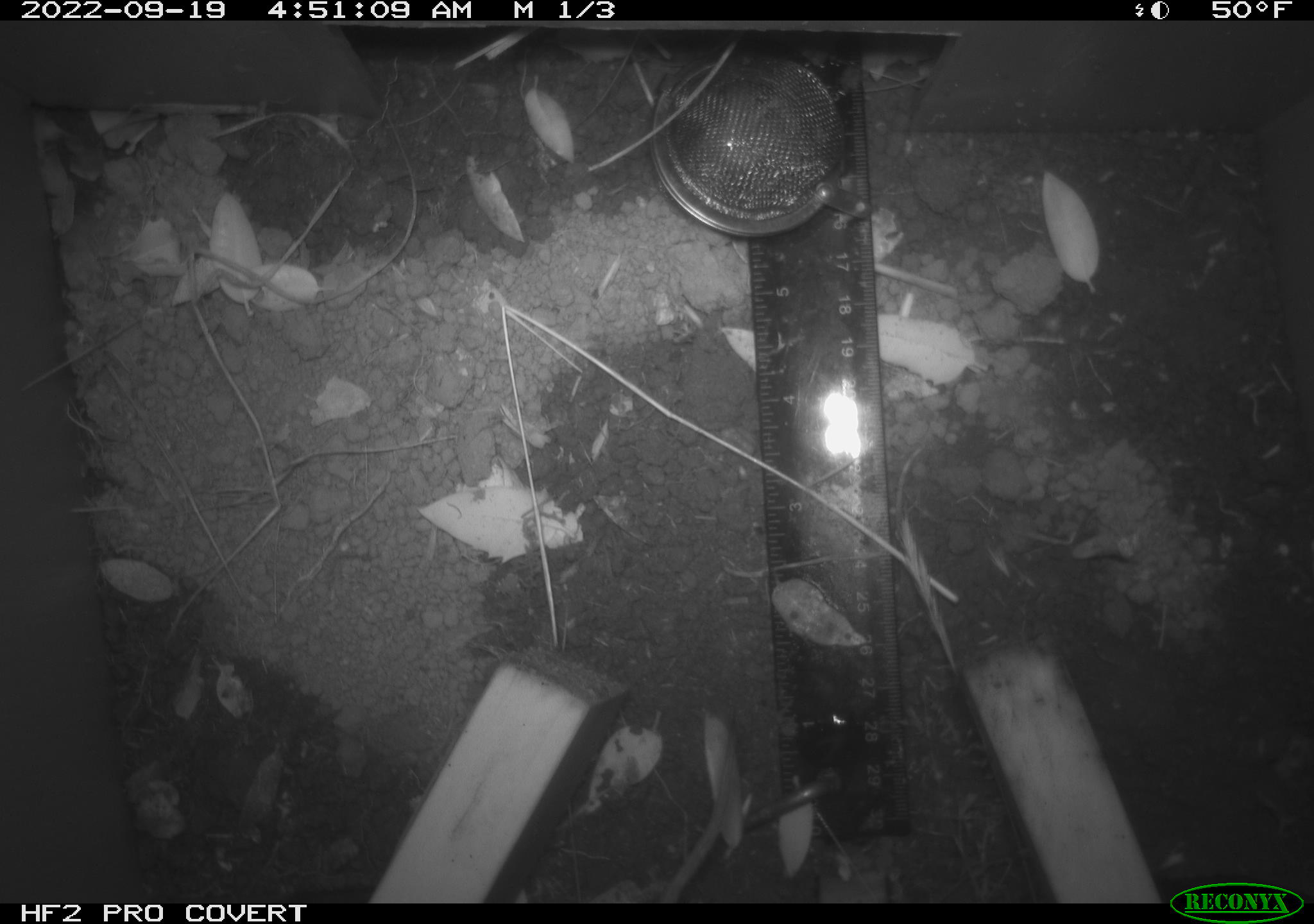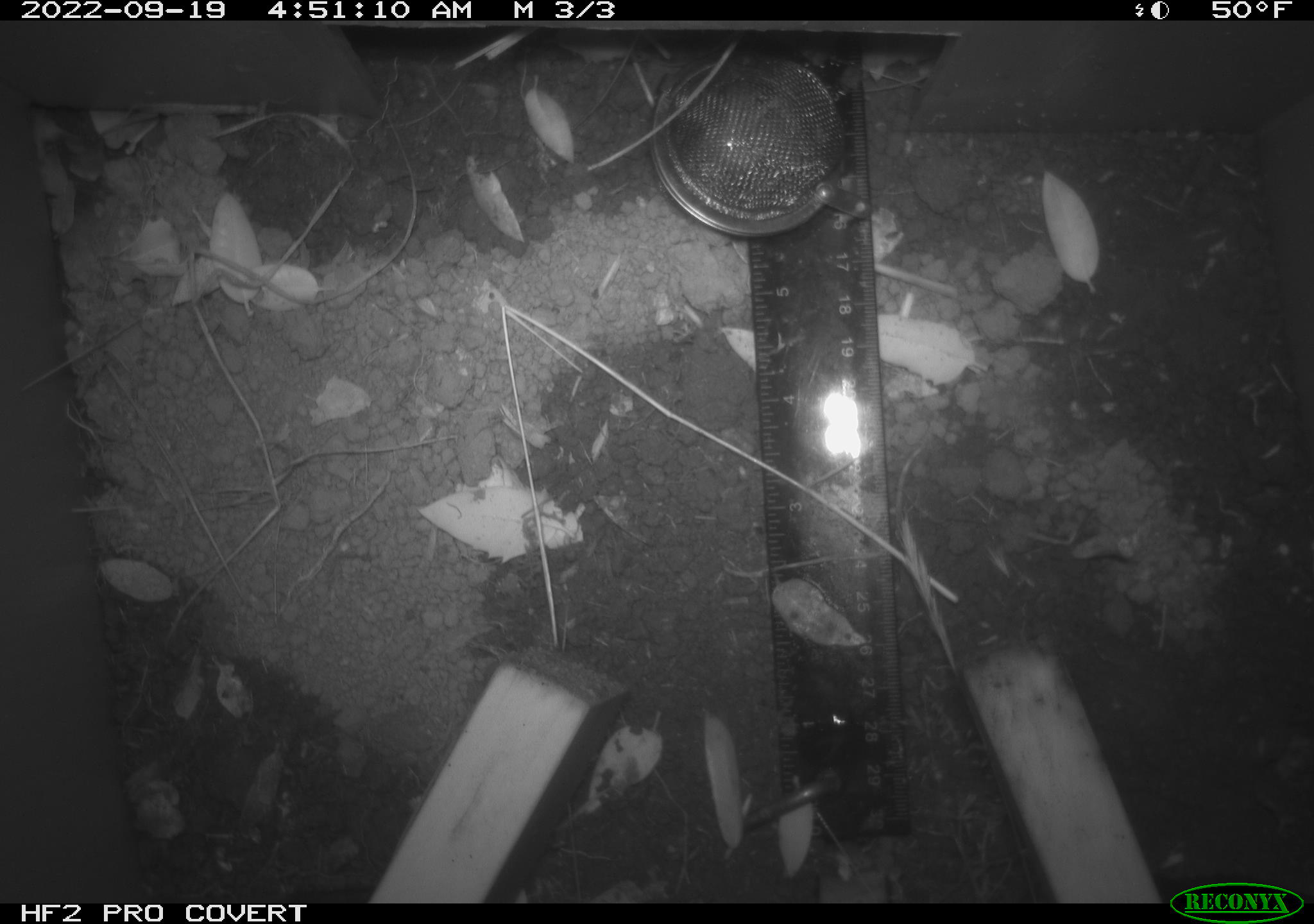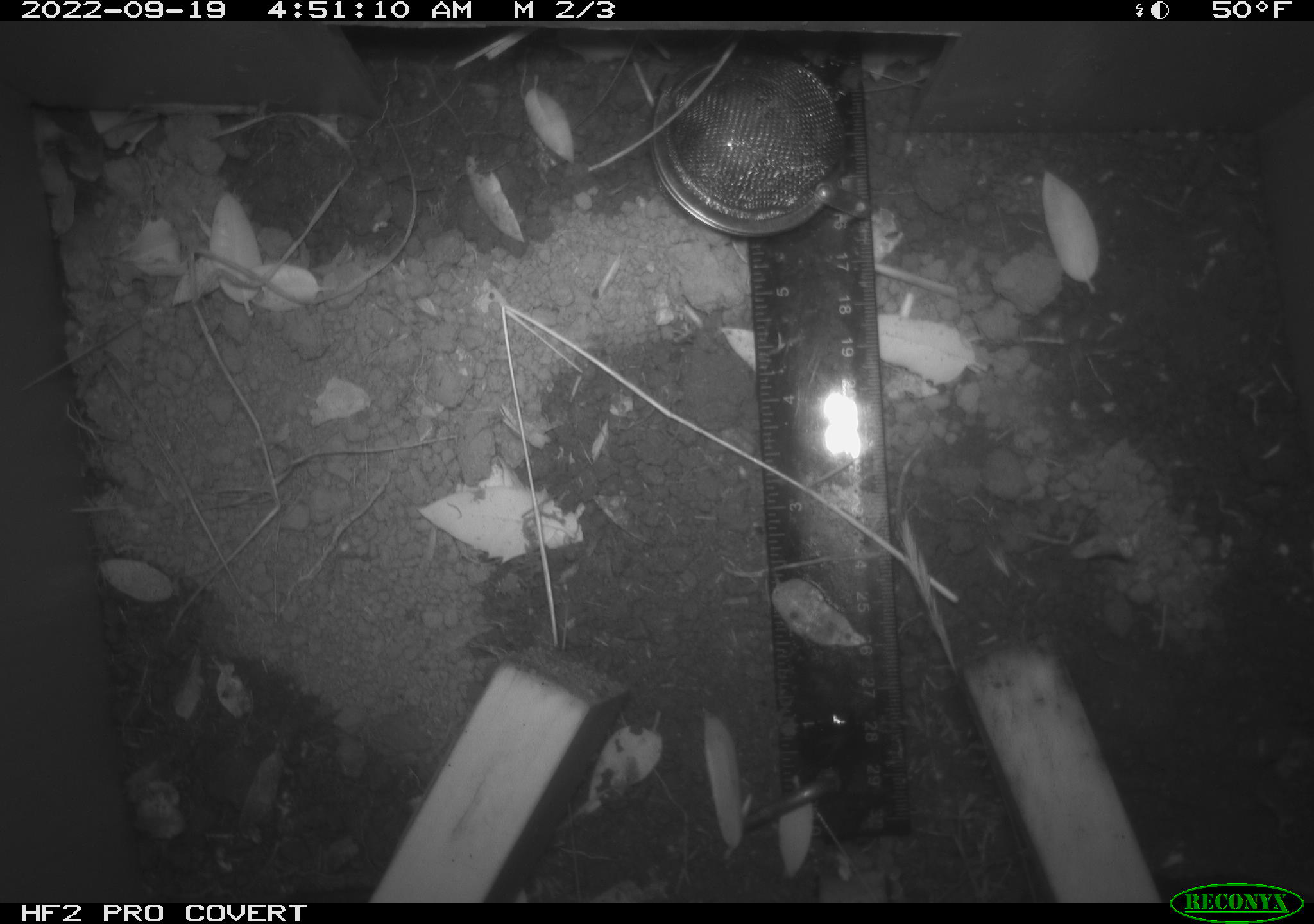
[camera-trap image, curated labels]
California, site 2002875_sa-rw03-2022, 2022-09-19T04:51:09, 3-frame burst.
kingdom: Animalia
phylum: Chordata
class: Mammalia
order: Rodentia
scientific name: Rodentia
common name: mouse species